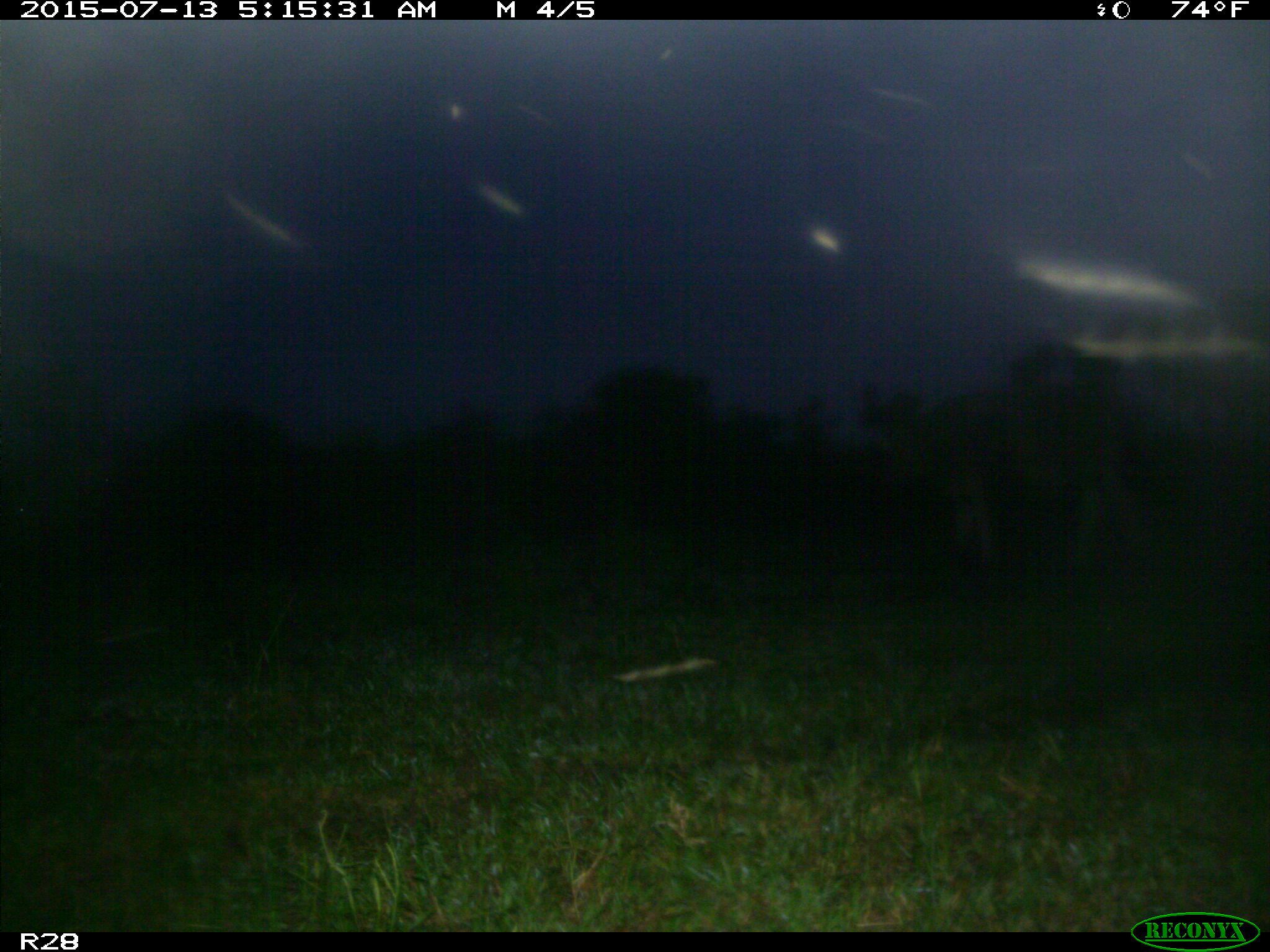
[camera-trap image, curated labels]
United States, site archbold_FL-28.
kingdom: Animalia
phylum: Chordata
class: Mammalia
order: Artiodactyla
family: Bovidae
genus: Bos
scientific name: Bos taurus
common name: domestic cow